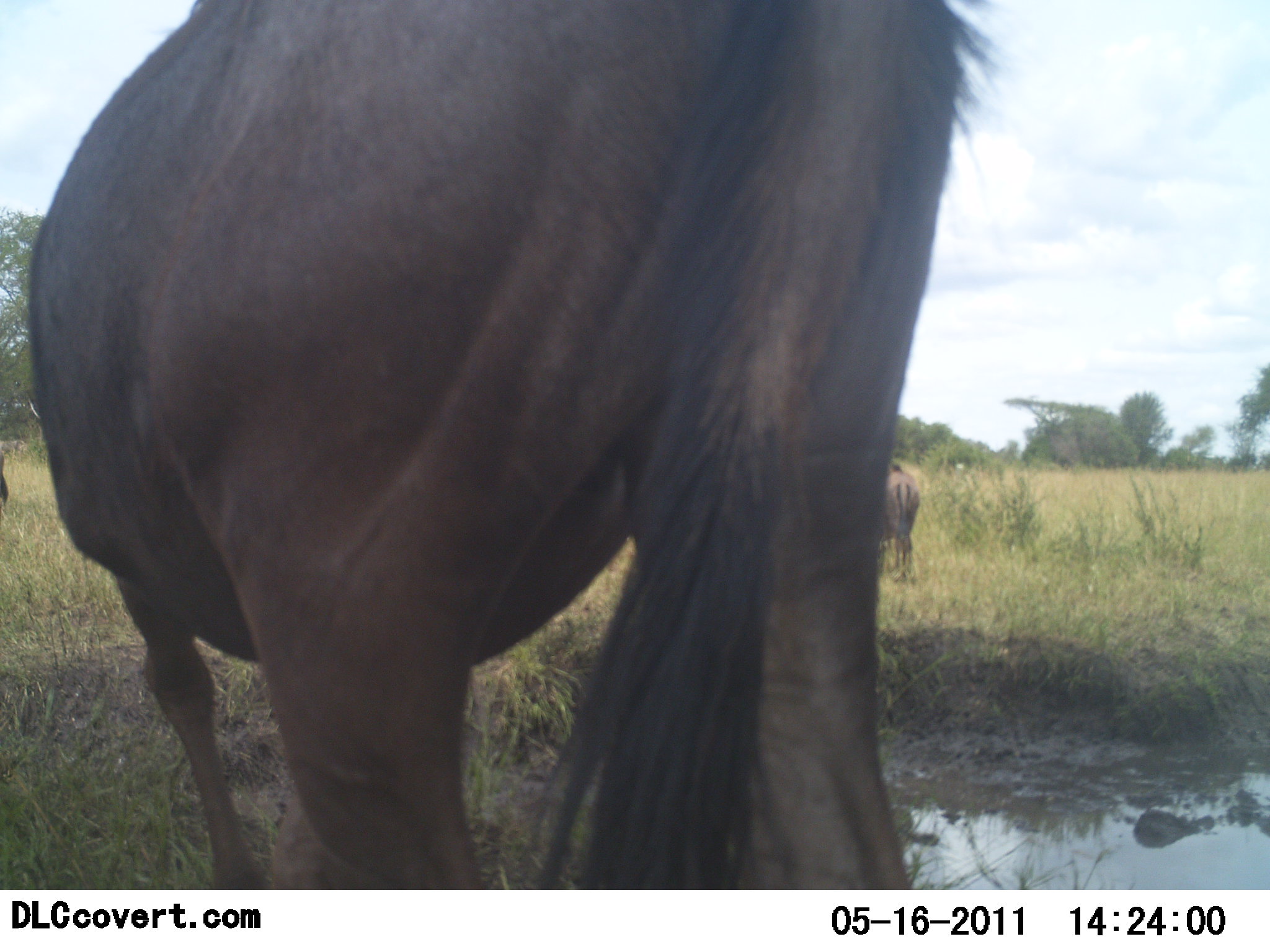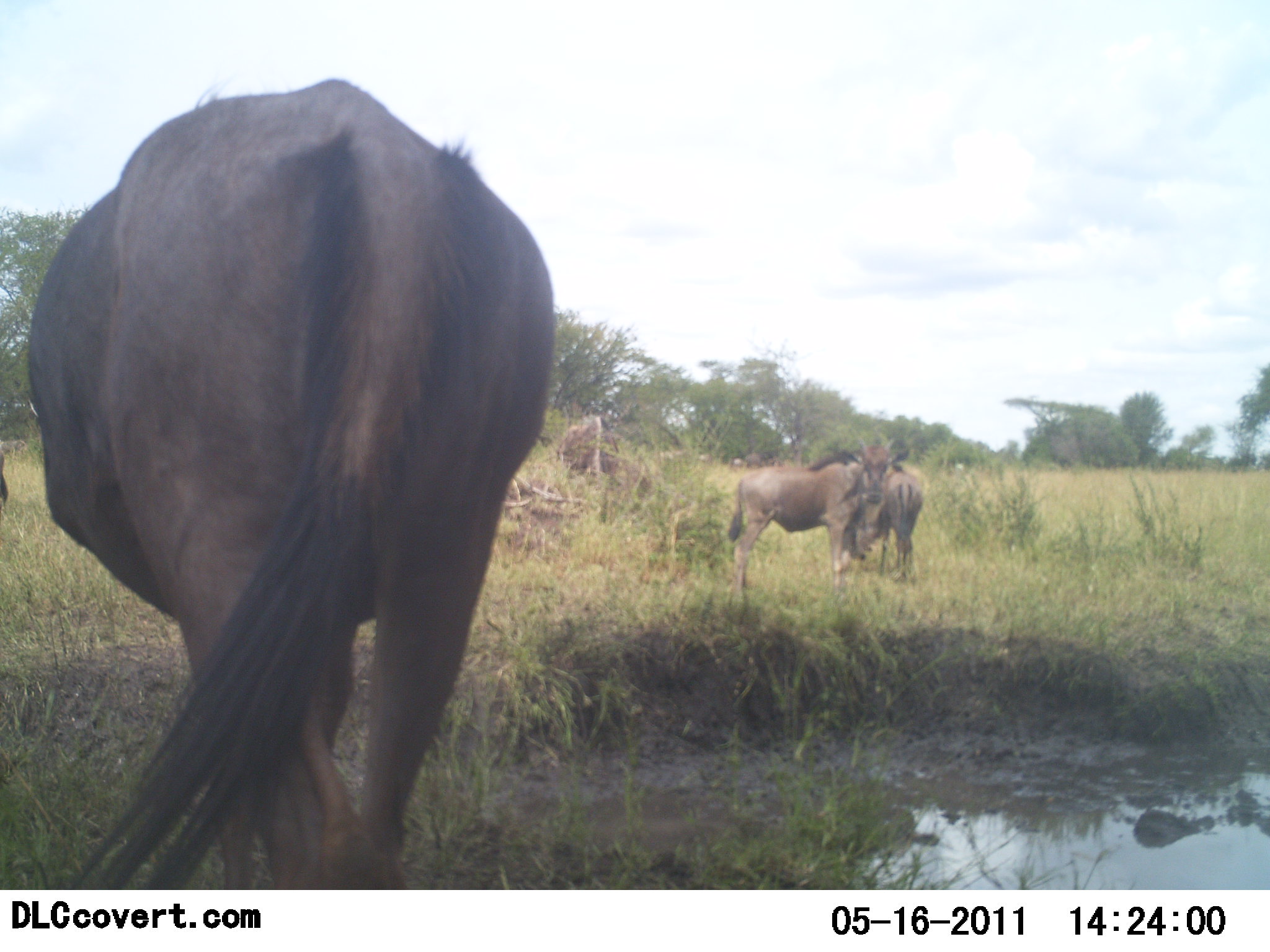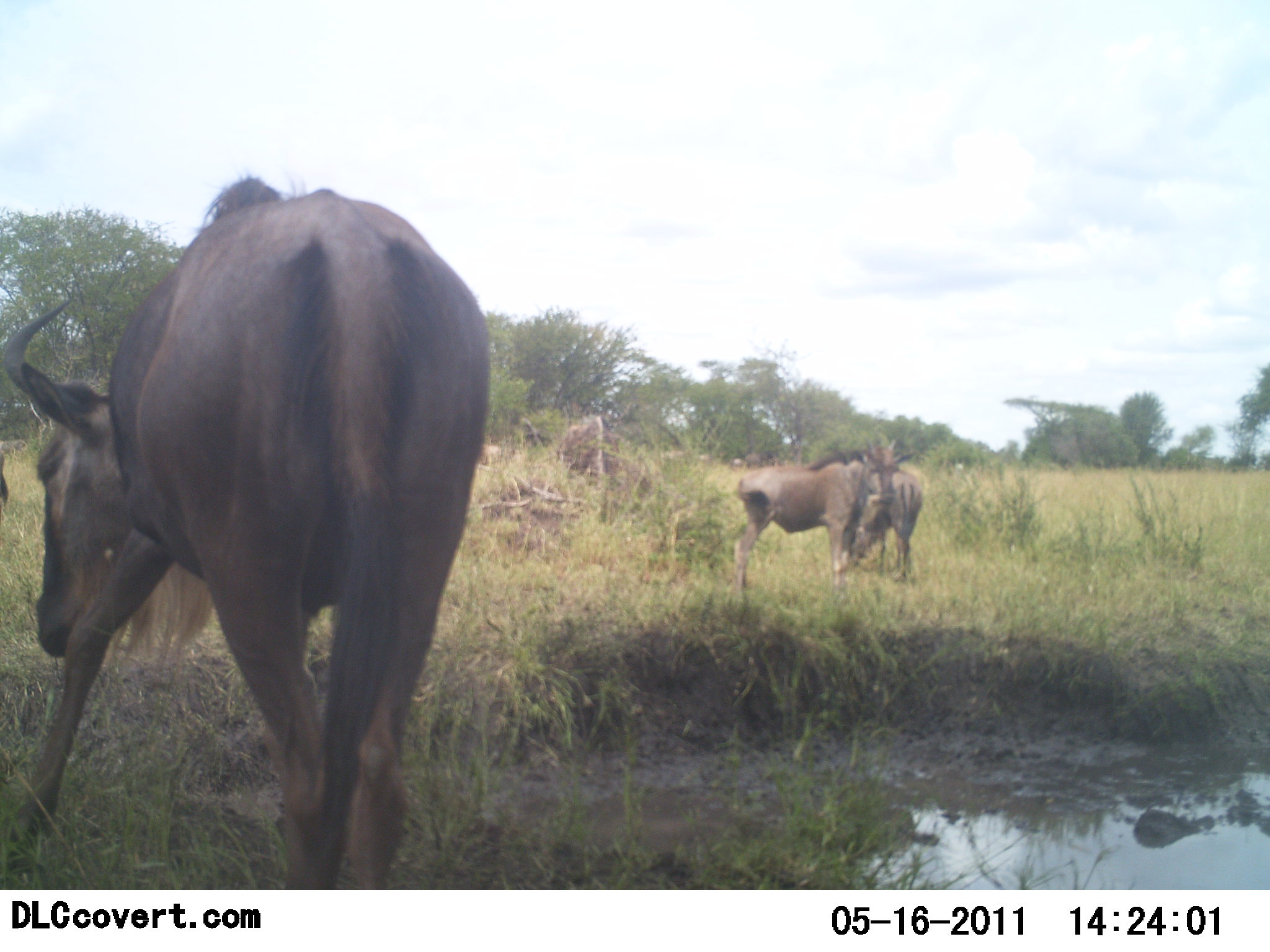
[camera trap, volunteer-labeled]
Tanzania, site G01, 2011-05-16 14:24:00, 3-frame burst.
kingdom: Animalia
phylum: Chordata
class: Mammalia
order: Artiodactyla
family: Bovidae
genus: Connochaetes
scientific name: Connochaetes taurinus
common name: blue wildebeest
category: wildebeest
Wildebeest (blue wildebeest) (Connochaetes taurinus), count 3. Behavior (volunteer vote fractions): standing 85%, resting 0%, moving 69%, interacting 0%. Young present (vote fraction): 0%. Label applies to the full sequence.